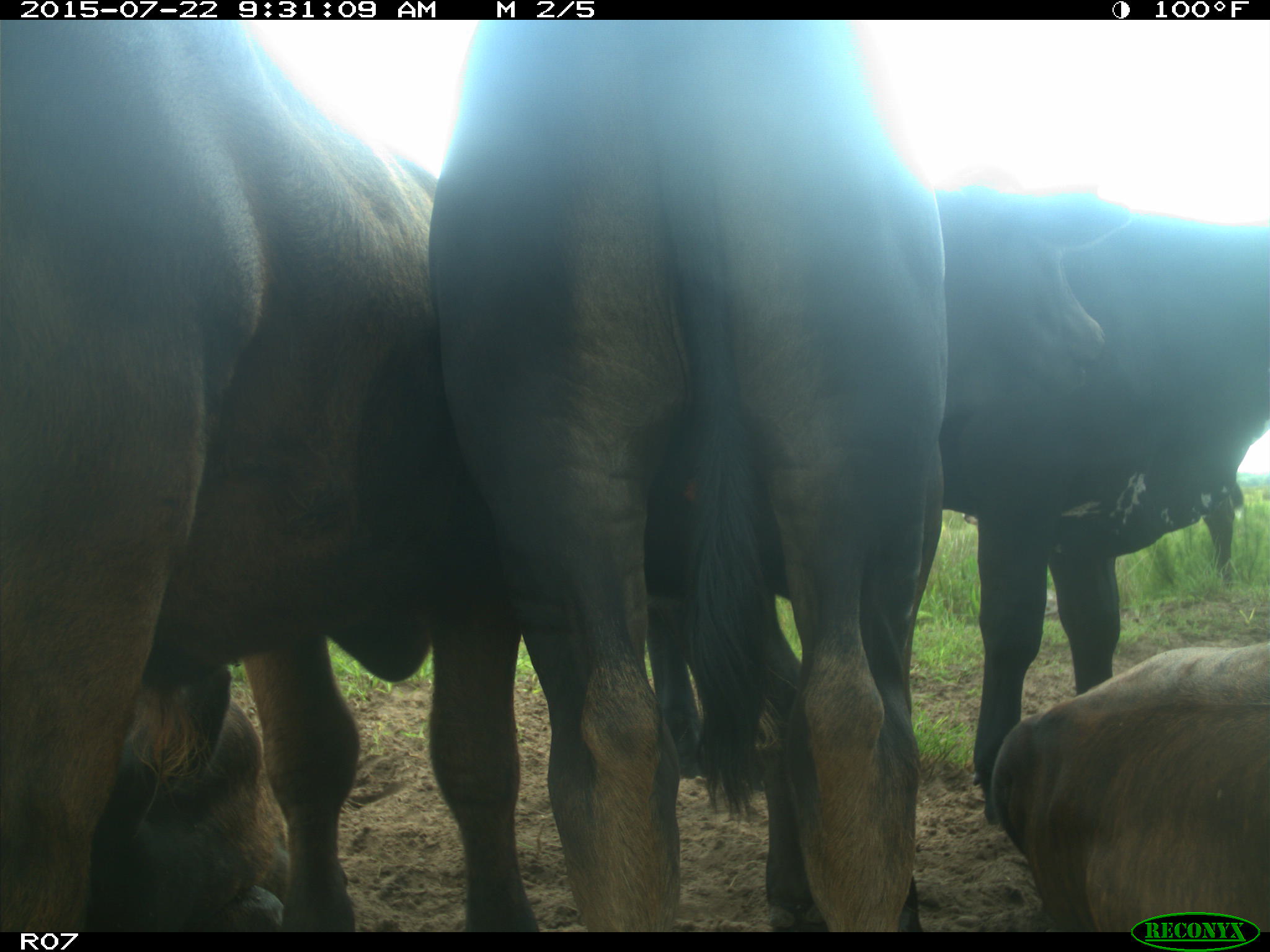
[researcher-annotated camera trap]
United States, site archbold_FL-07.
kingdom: Animalia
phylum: Chordata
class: Aves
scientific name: Aves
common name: birds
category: unidentified bird